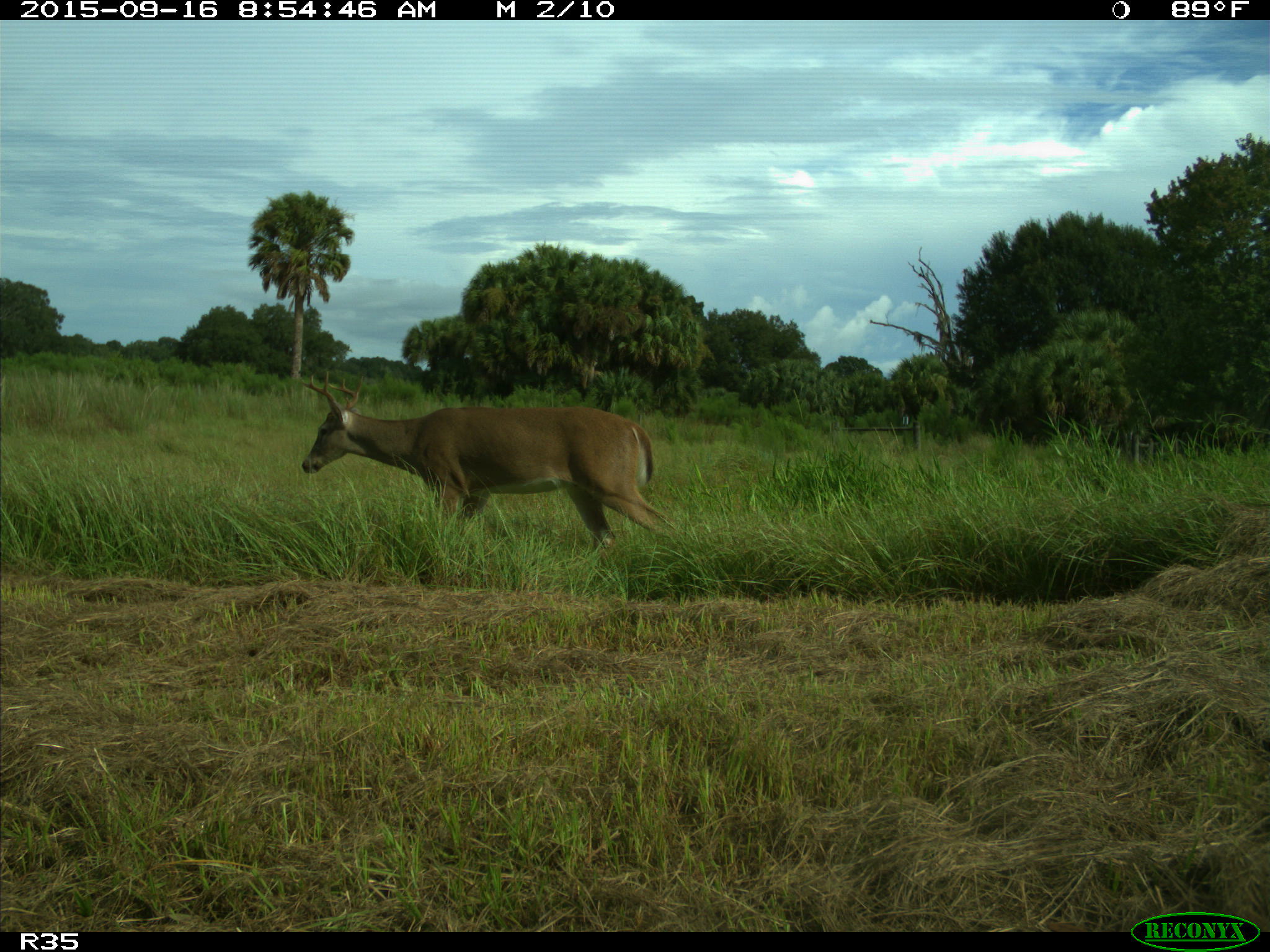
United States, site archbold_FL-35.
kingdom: Animalia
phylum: Chordata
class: Mammalia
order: Artiodactyla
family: Cervidae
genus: Odocoileus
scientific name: Odocoileus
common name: deer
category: unidentified deer